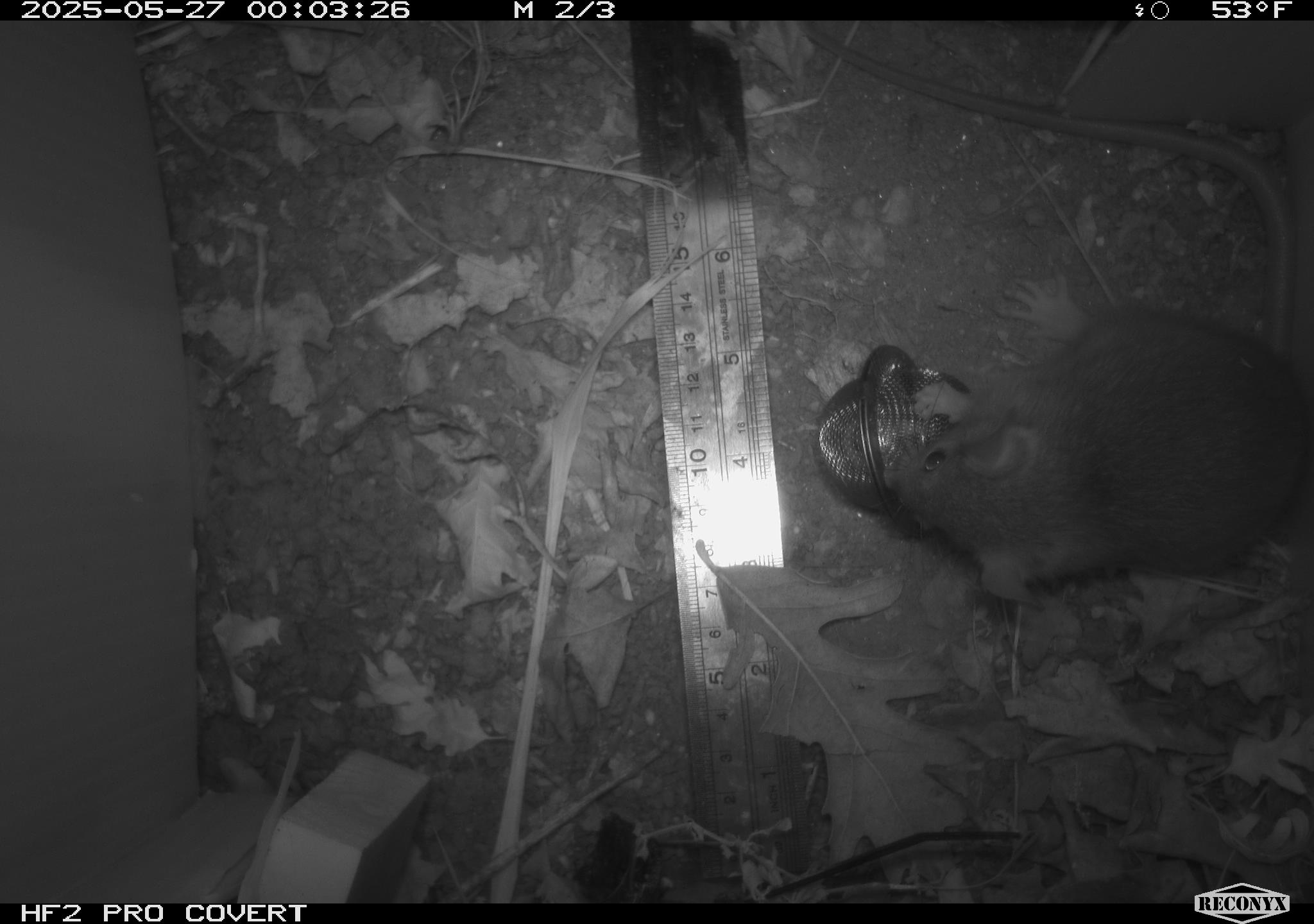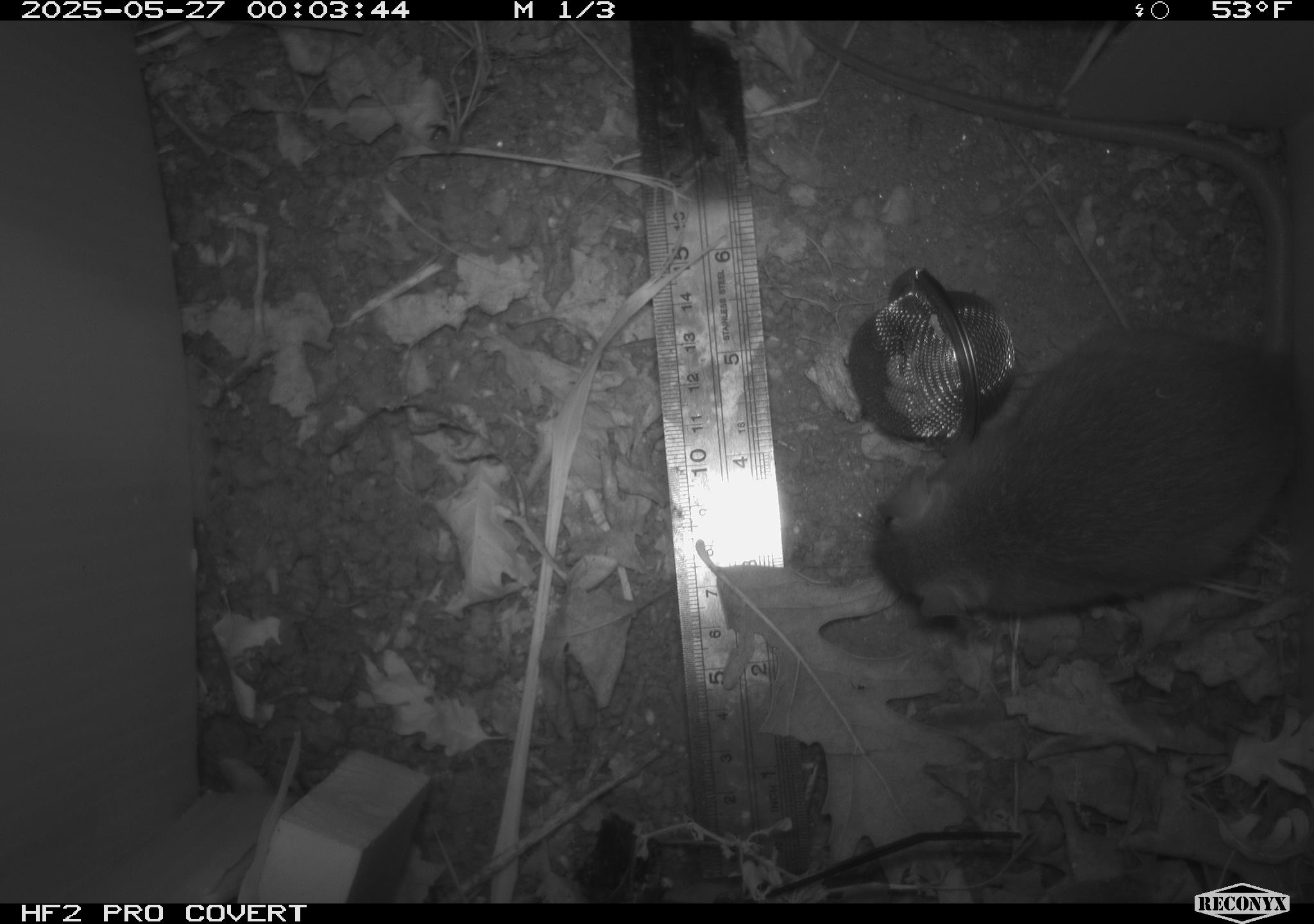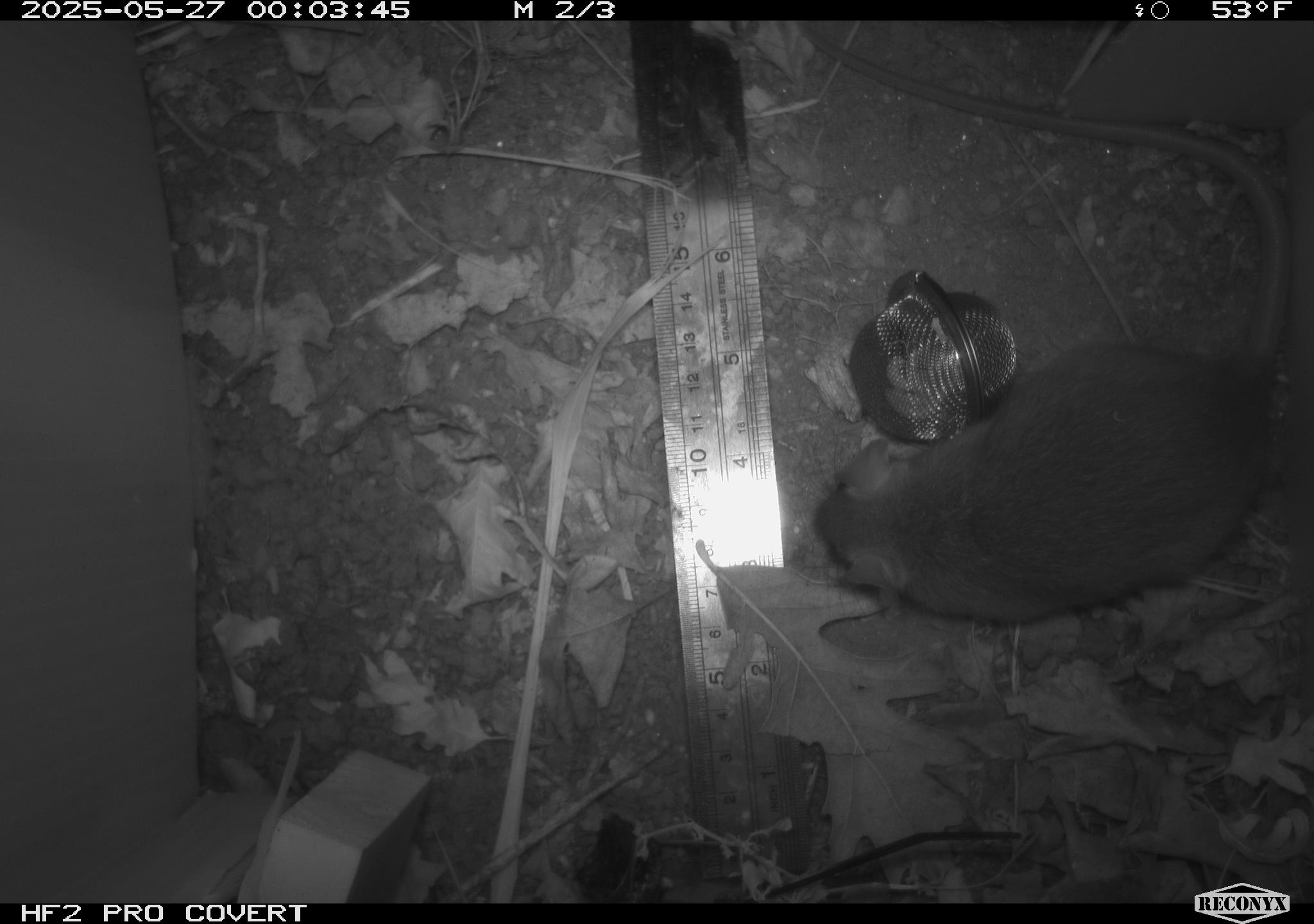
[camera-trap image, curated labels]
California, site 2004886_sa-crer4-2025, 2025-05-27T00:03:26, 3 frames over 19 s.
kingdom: Animalia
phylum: Chordata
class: Mammalia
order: Rodentia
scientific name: Rodentia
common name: rodent